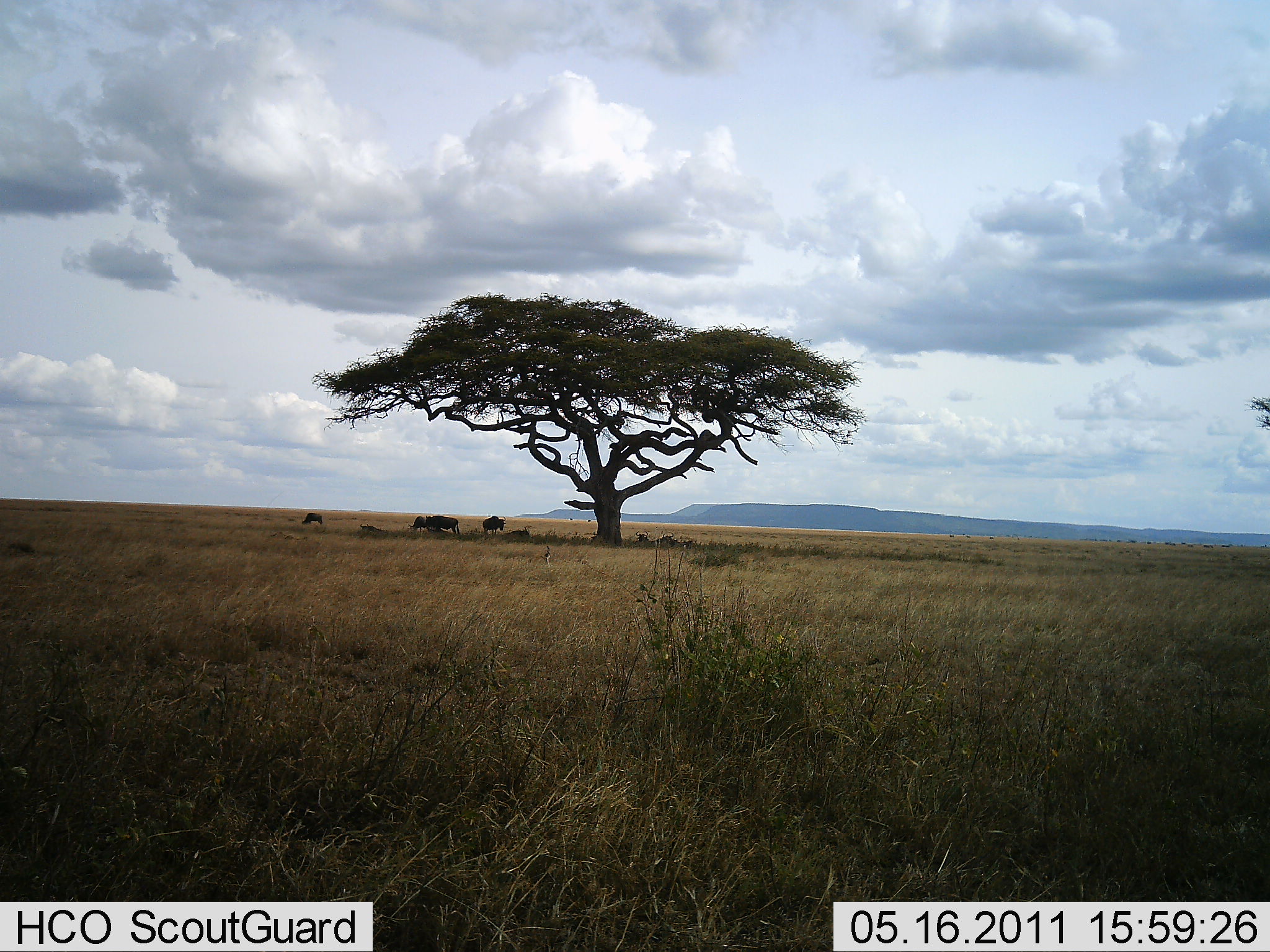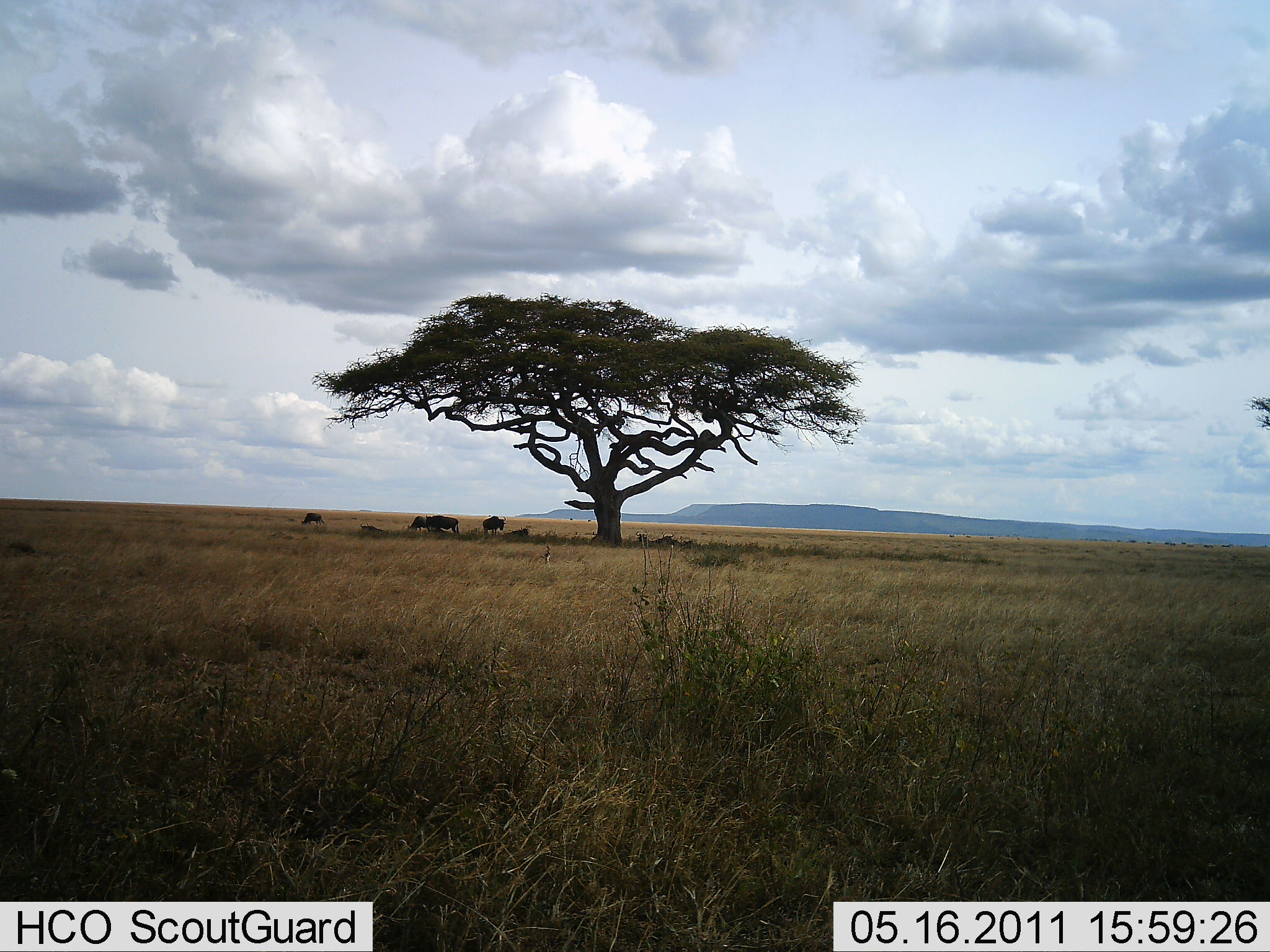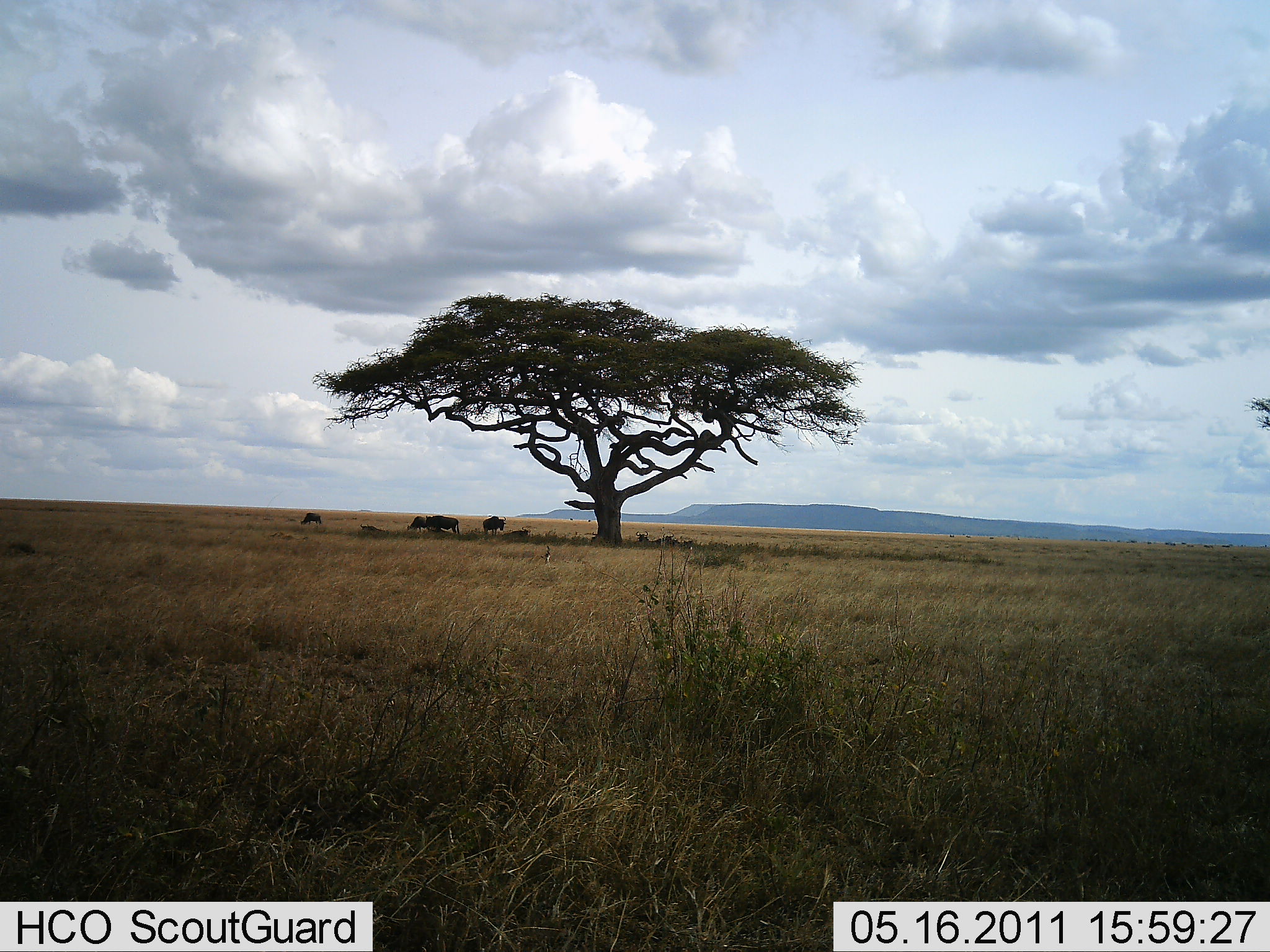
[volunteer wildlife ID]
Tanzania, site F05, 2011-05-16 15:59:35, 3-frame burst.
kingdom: Animalia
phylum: Chordata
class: Mammalia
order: Artiodactyla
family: Bovidae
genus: Connochaetes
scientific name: Connochaetes taurinus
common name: blue wildebeest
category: wildebeest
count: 4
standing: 75%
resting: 67%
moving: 0%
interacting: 0%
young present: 0%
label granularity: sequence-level